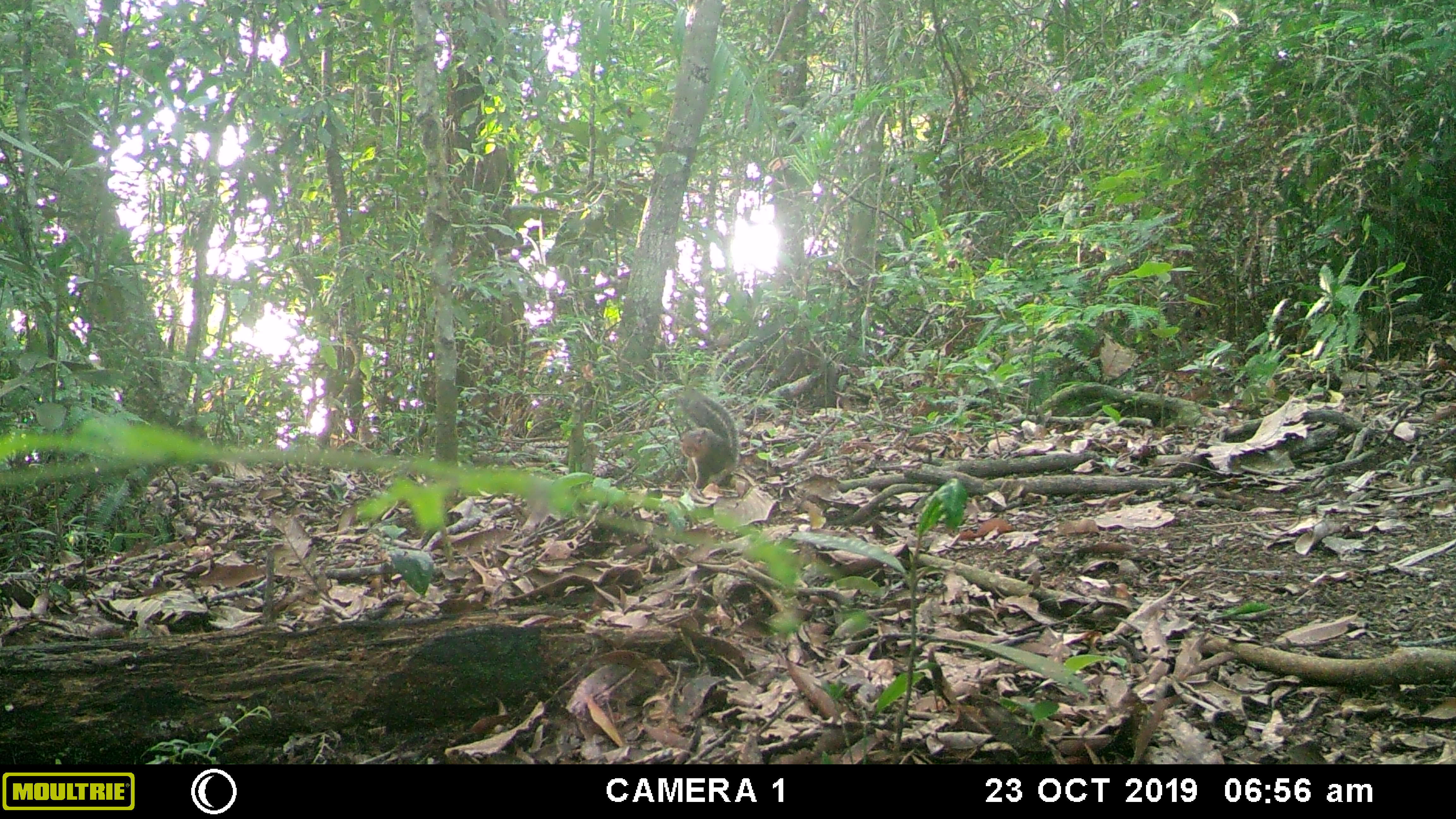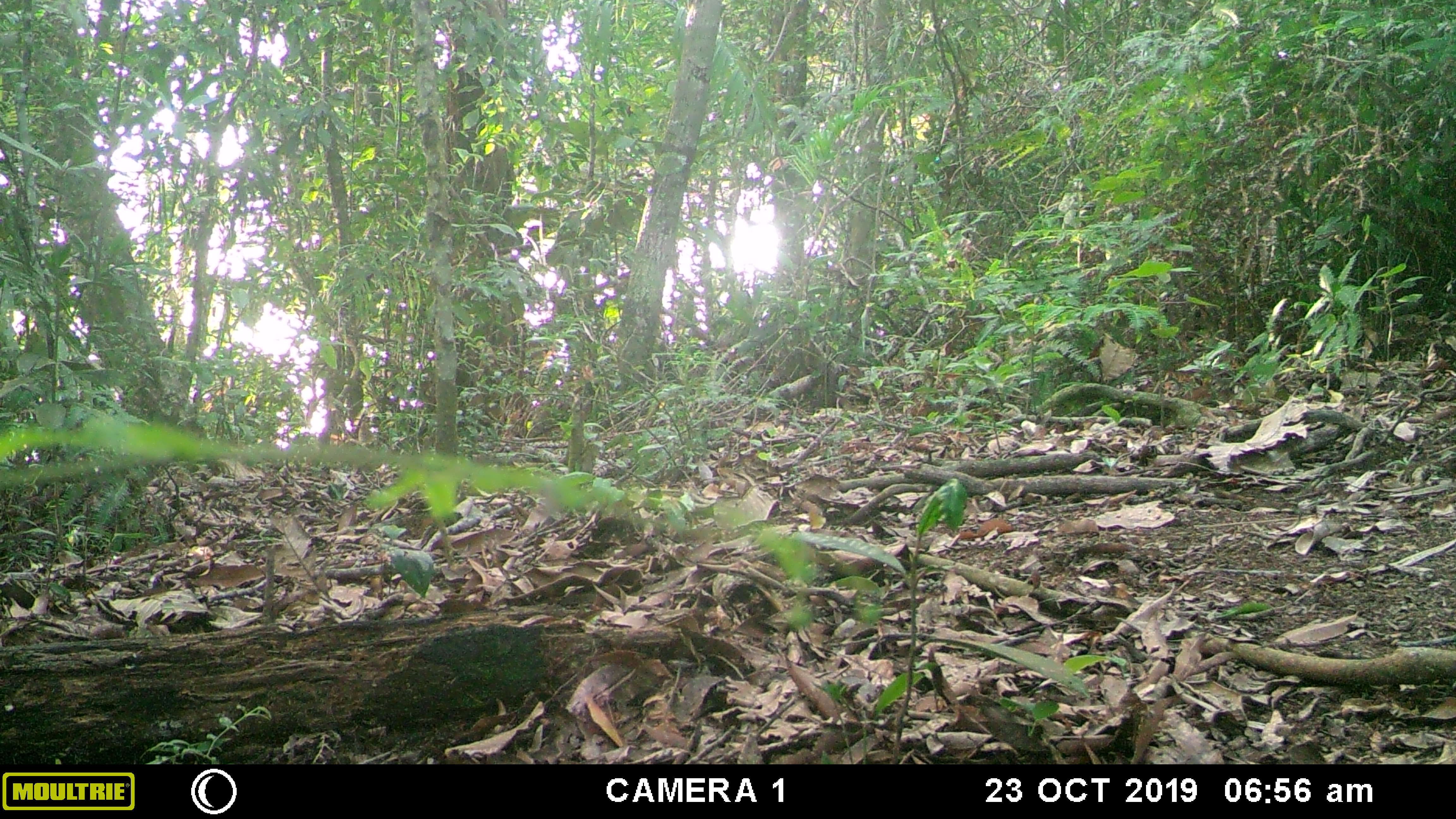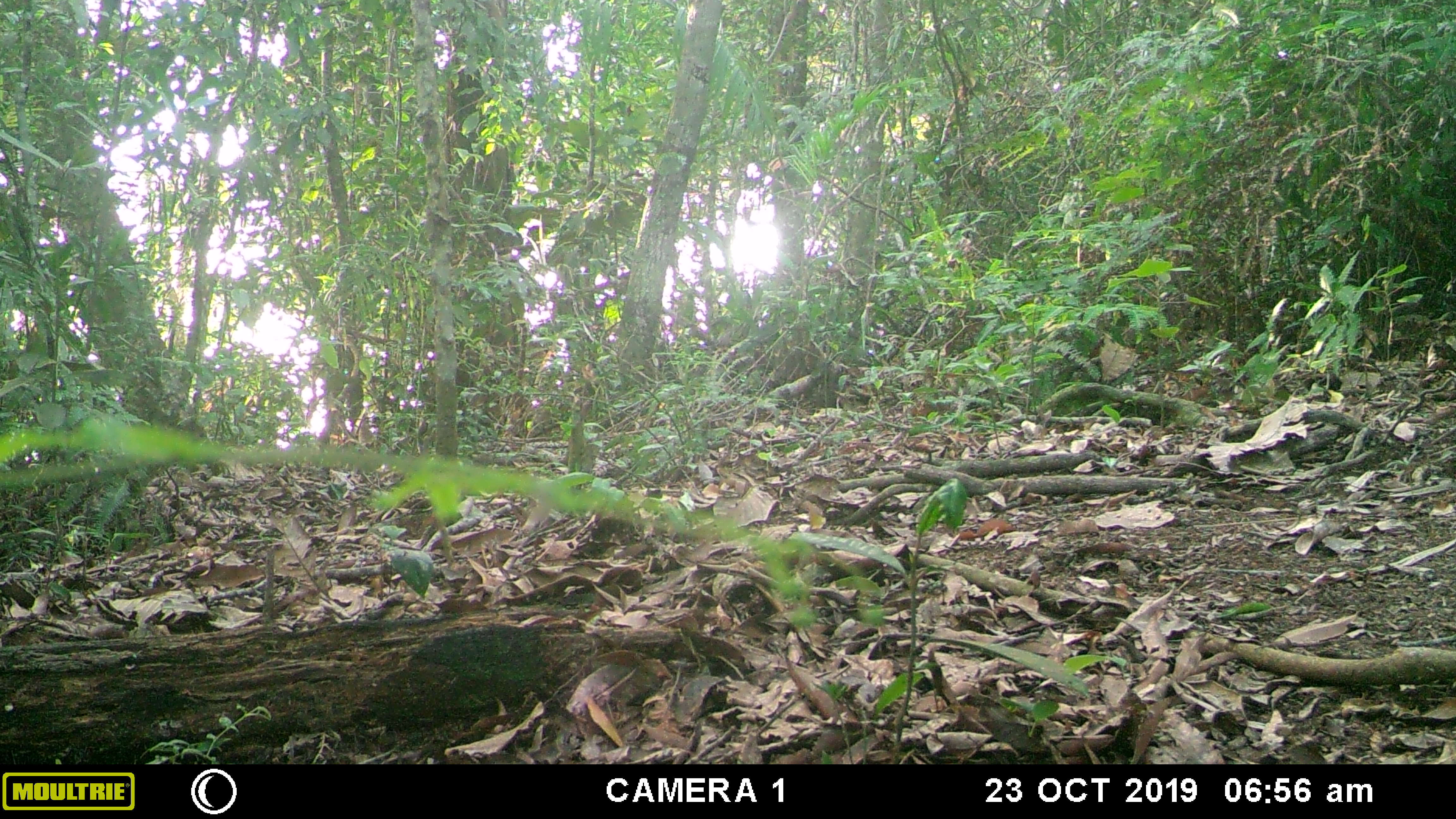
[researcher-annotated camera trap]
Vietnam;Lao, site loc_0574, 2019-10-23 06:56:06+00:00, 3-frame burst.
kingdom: Animalia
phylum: Chordata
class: Mammalia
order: Rodentia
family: Sciuridae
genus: Dremomys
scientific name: Dremomys rufigenis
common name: red-cheeked squirrel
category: red cheeked squirrel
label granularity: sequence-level